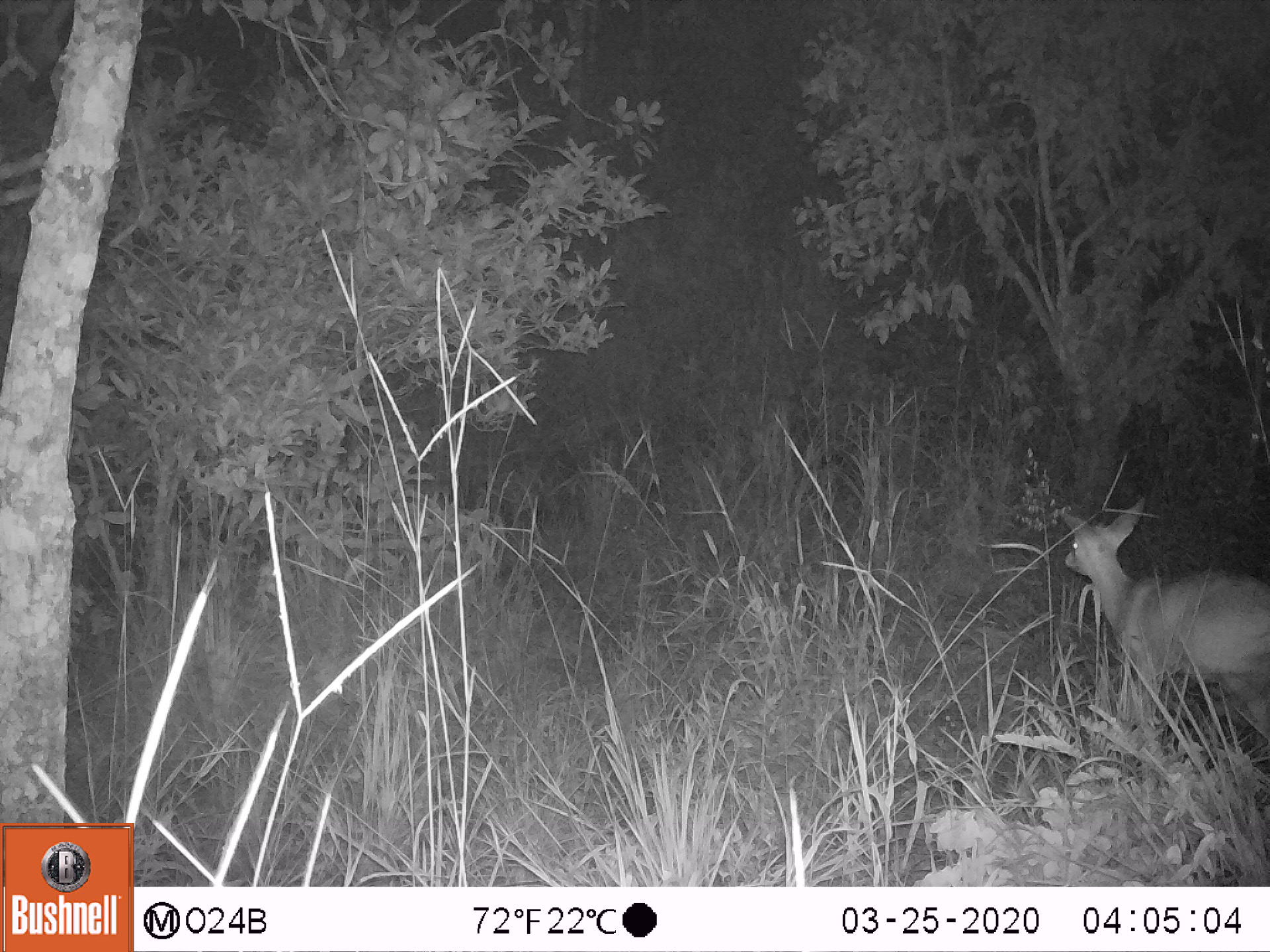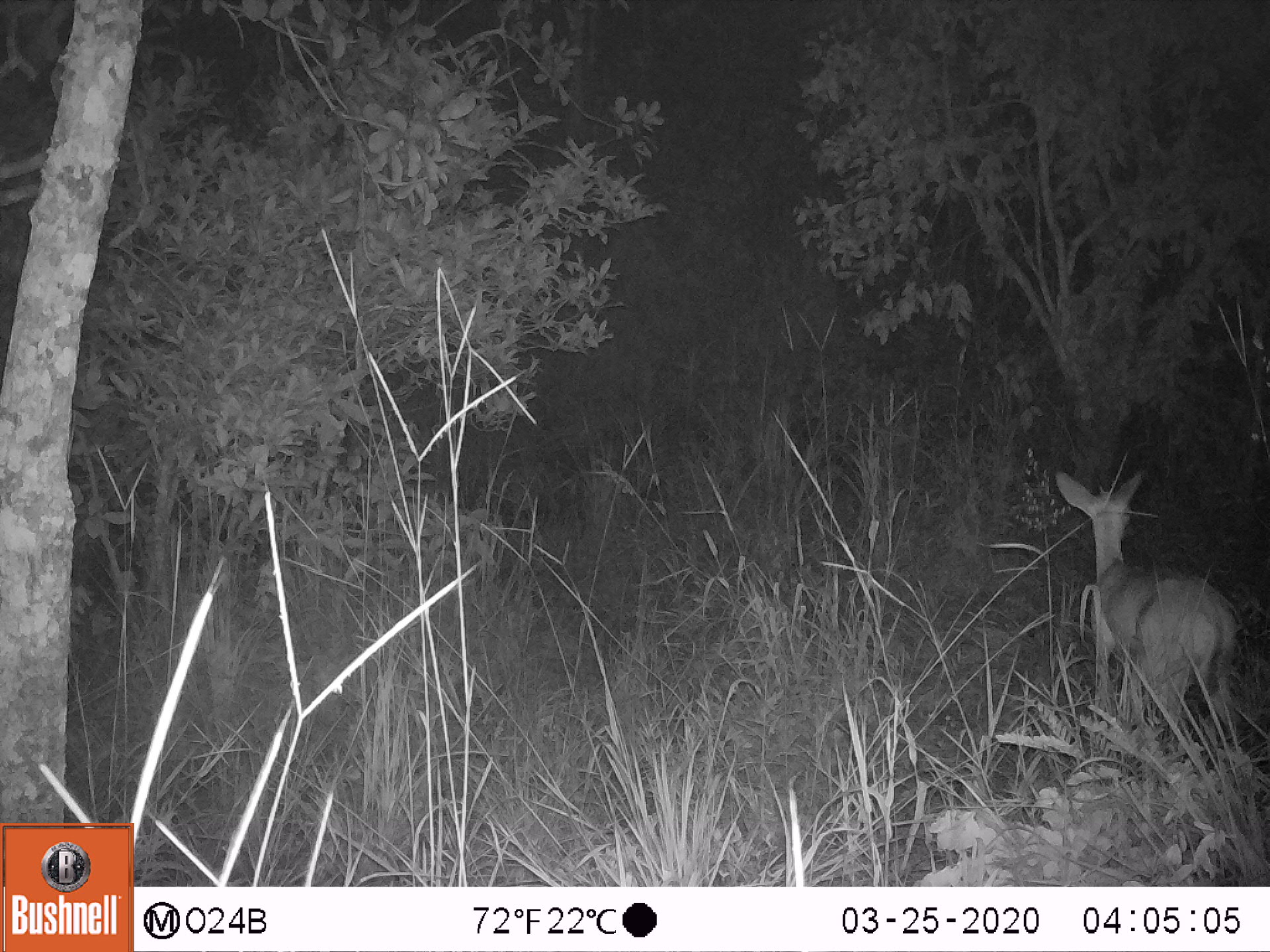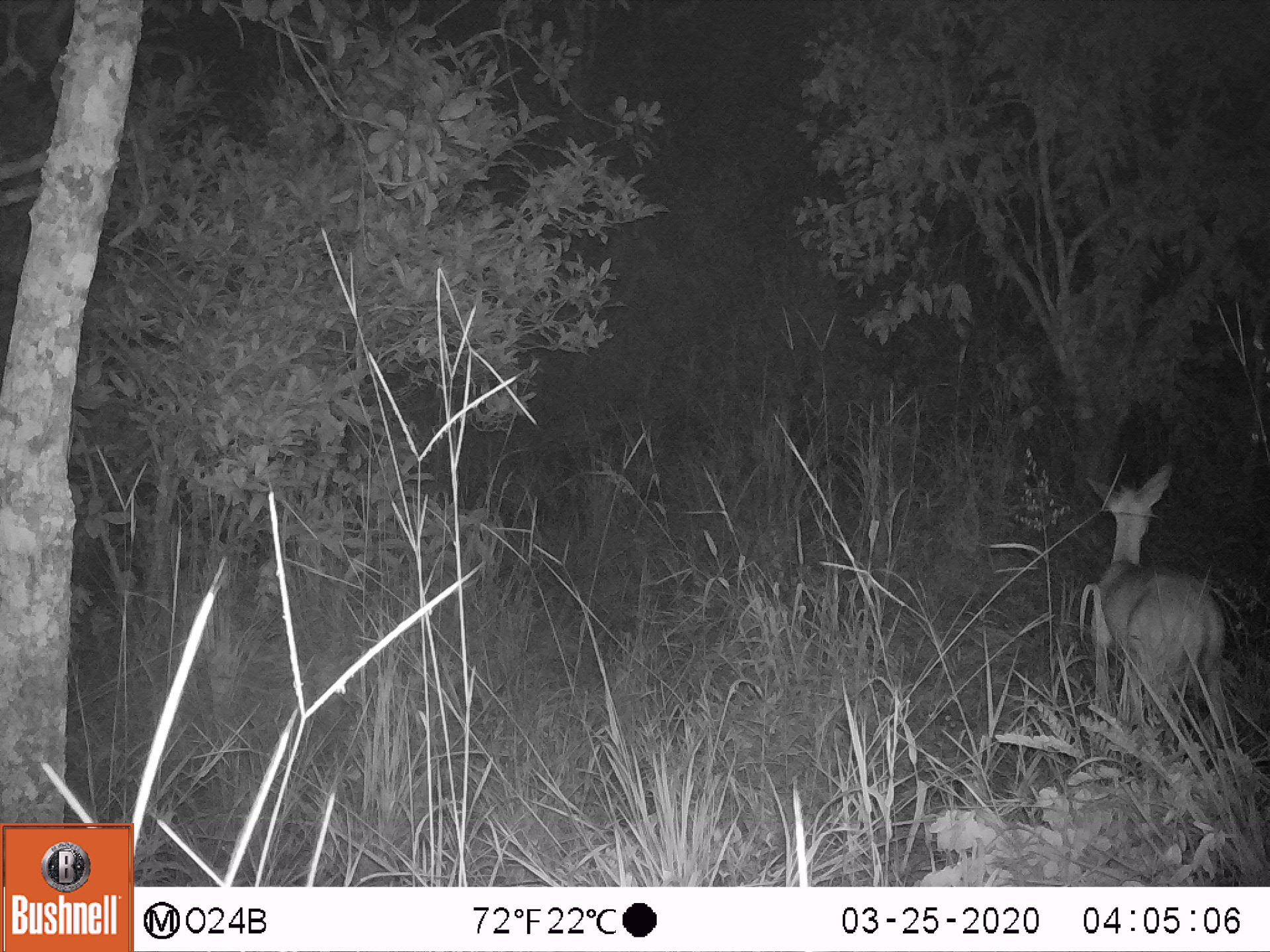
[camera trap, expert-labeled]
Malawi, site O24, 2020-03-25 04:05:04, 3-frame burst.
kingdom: Animalia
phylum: Chordata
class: Mammalia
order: Artiodactyla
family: Bovidae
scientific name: Antilopinae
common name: small antelope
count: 1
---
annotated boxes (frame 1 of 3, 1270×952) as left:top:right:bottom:
small antelope: 1053:488:1269:783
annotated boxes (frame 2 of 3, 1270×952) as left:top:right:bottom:
small antelope: 1035:459:1257:790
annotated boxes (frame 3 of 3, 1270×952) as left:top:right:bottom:
small antelope: 1065:454:1247:780